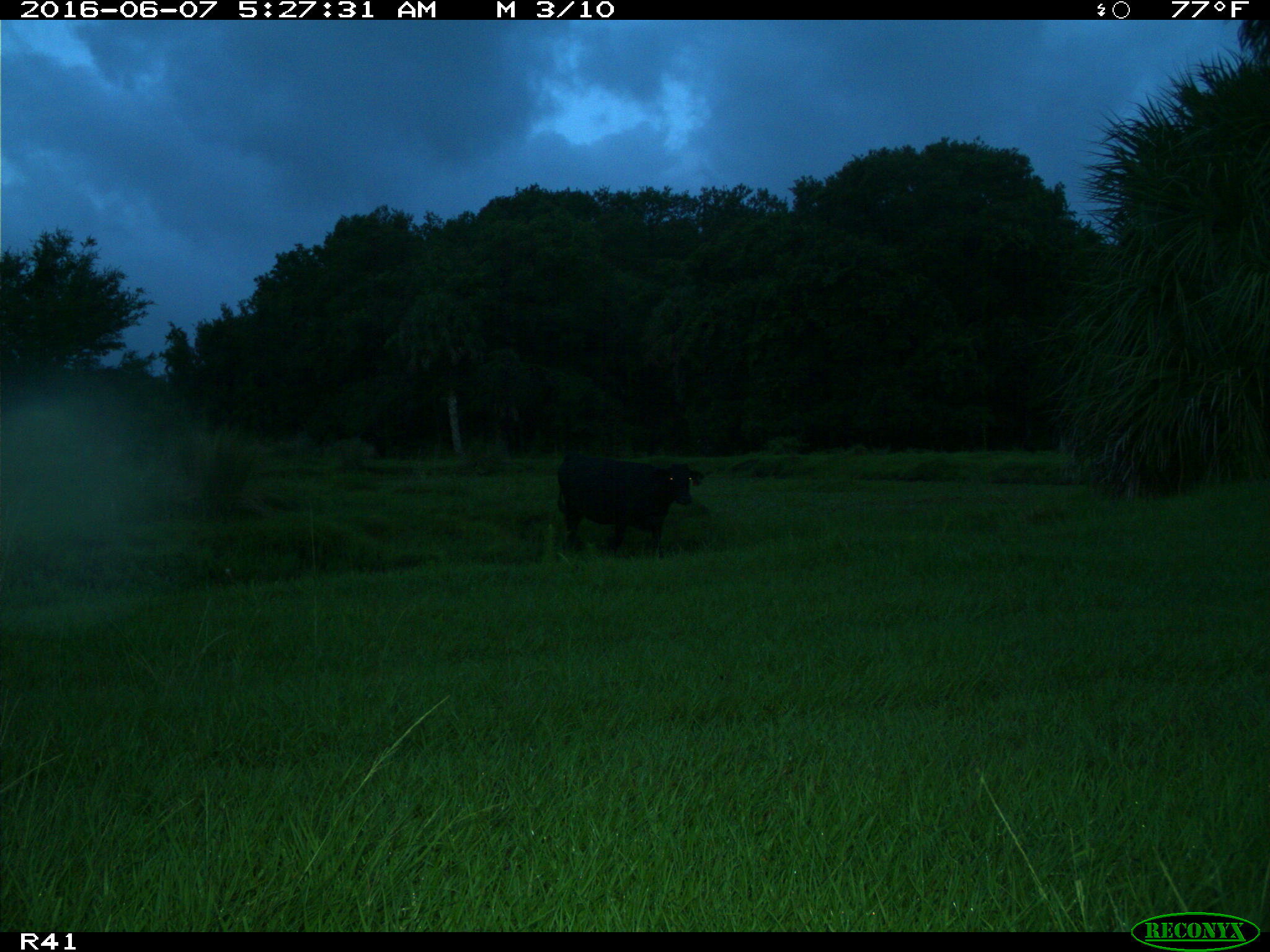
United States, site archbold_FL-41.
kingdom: Animalia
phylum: Chordata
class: Mammalia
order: Artiodactyla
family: Bovidae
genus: Bos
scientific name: Bos taurus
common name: domestic cow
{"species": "Bos taurus (domestic cow)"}